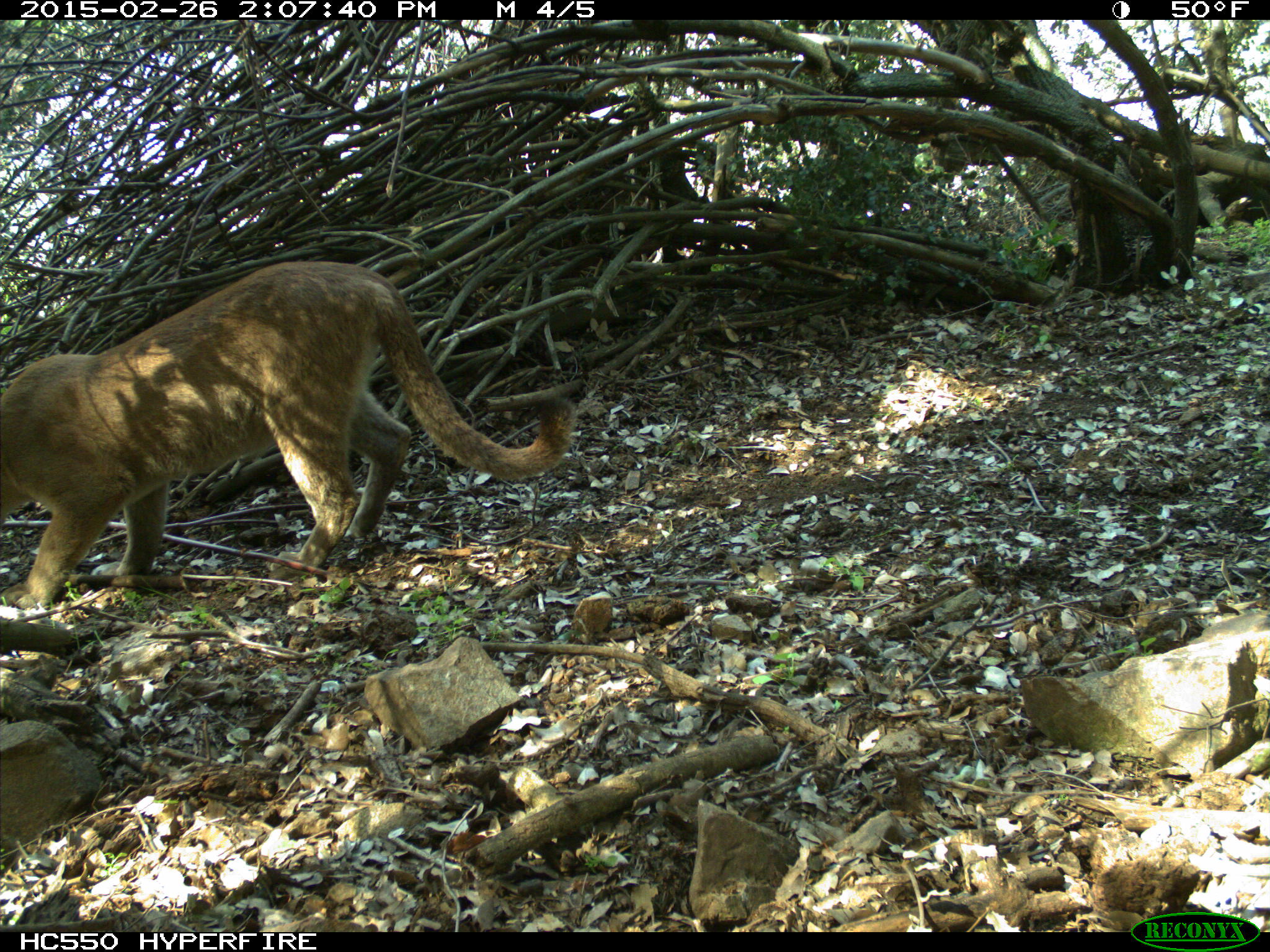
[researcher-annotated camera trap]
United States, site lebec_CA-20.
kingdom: Animalia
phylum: Chordata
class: Mammalia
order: Carnivora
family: Felidae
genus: Puma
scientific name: Puma concolor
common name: mountain lion